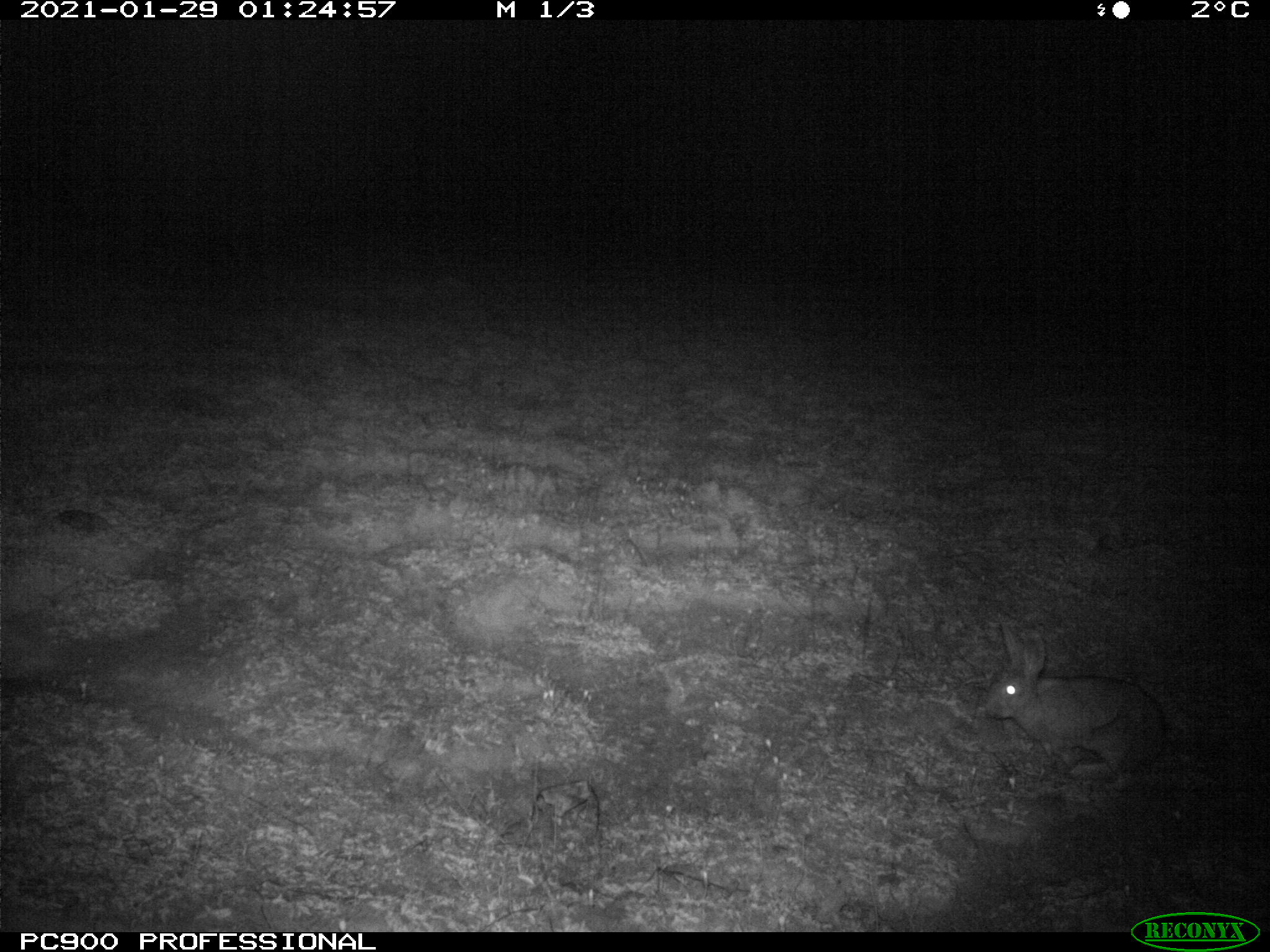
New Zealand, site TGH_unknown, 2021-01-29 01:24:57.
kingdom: Animalia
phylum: Chordata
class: Mammalia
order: Lagomorpha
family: Leporidae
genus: Oryctolagus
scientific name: Oryctolagus cuniculus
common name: european rabbit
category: rabbit